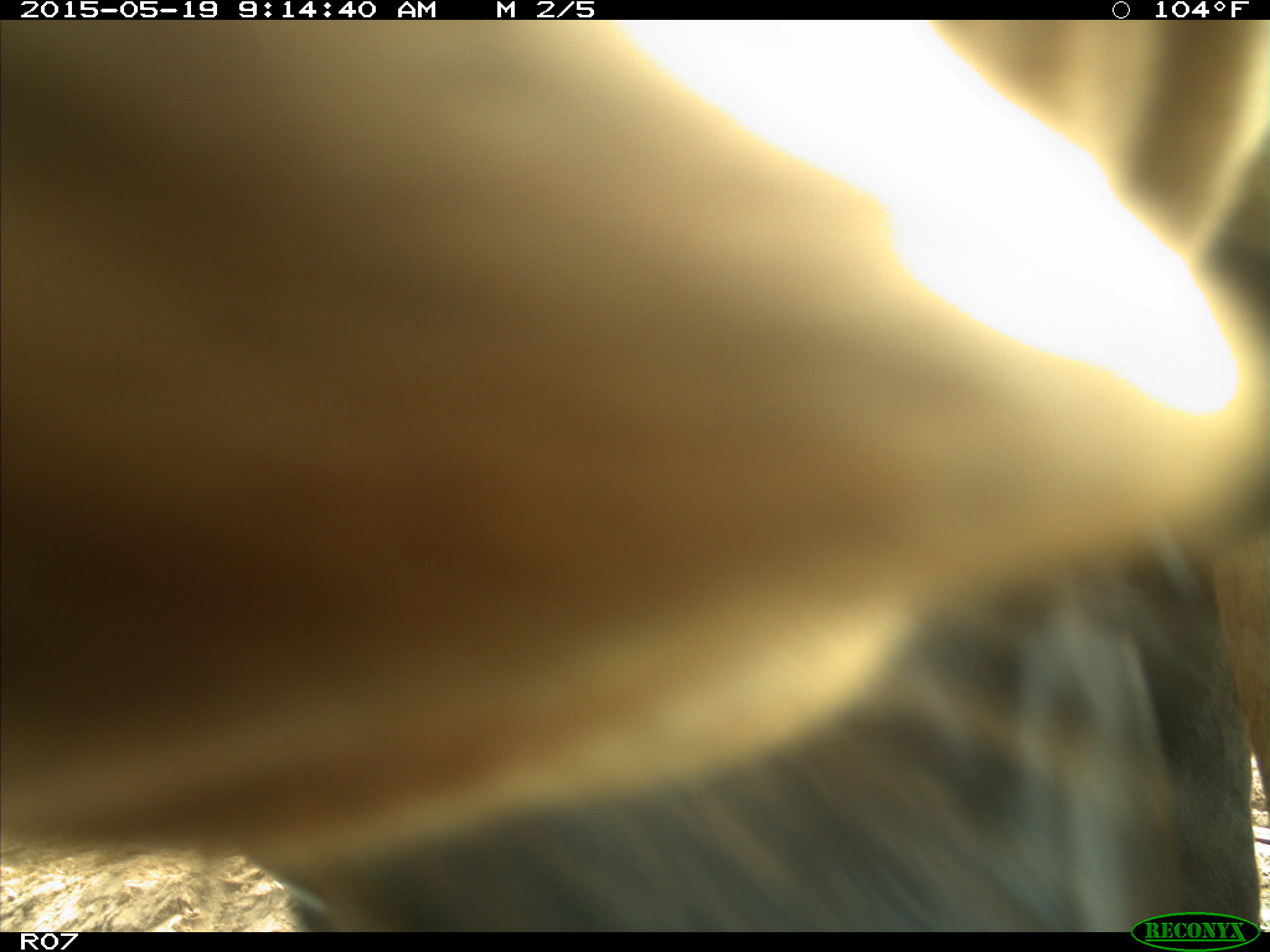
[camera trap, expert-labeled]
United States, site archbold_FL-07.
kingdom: Animalia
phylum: Chordata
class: Mammalia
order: Artiodactyla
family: Bovidae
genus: Bos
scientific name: Bos taurus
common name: domestic cow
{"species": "Bos taurus (domestic cow)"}